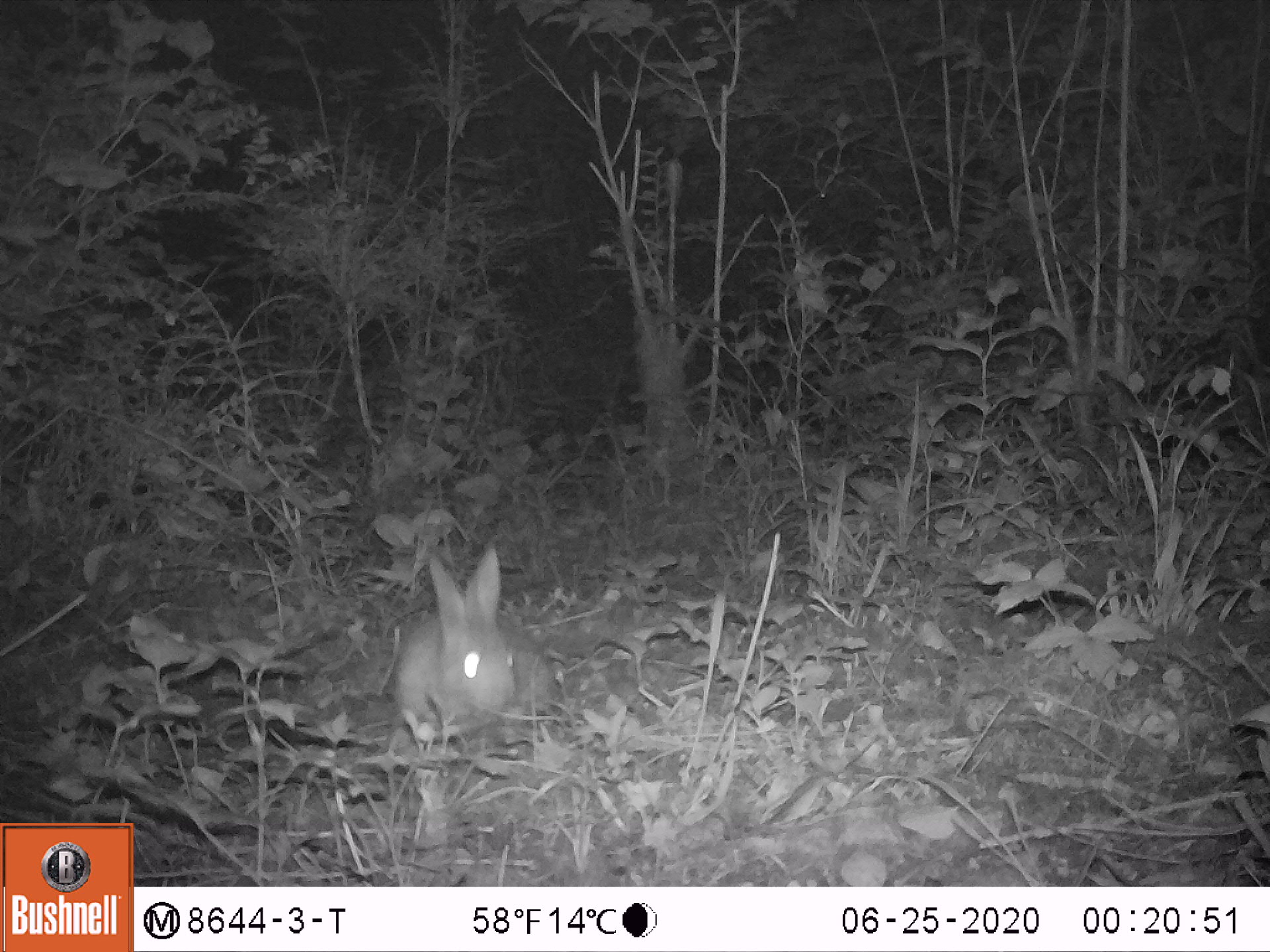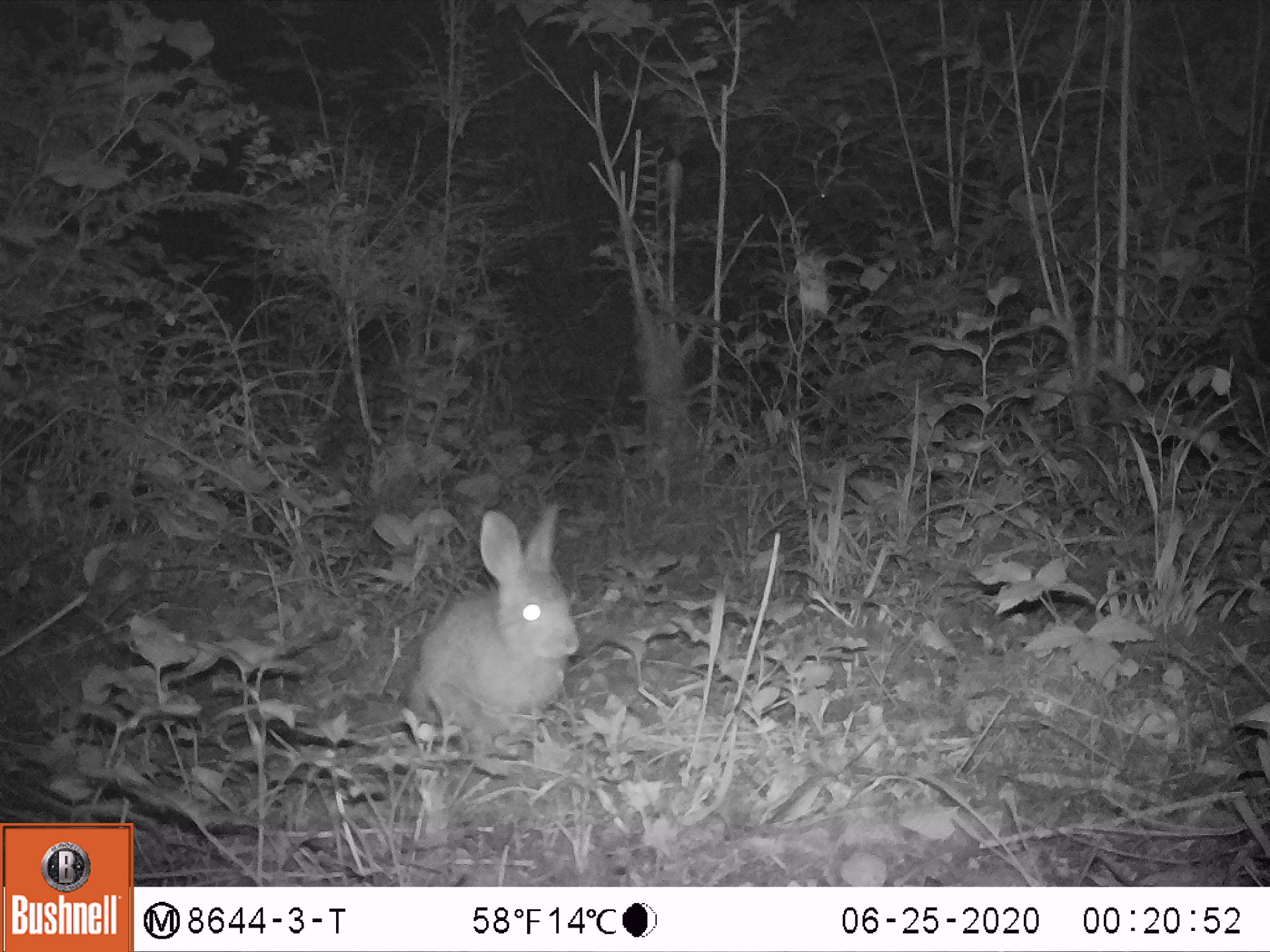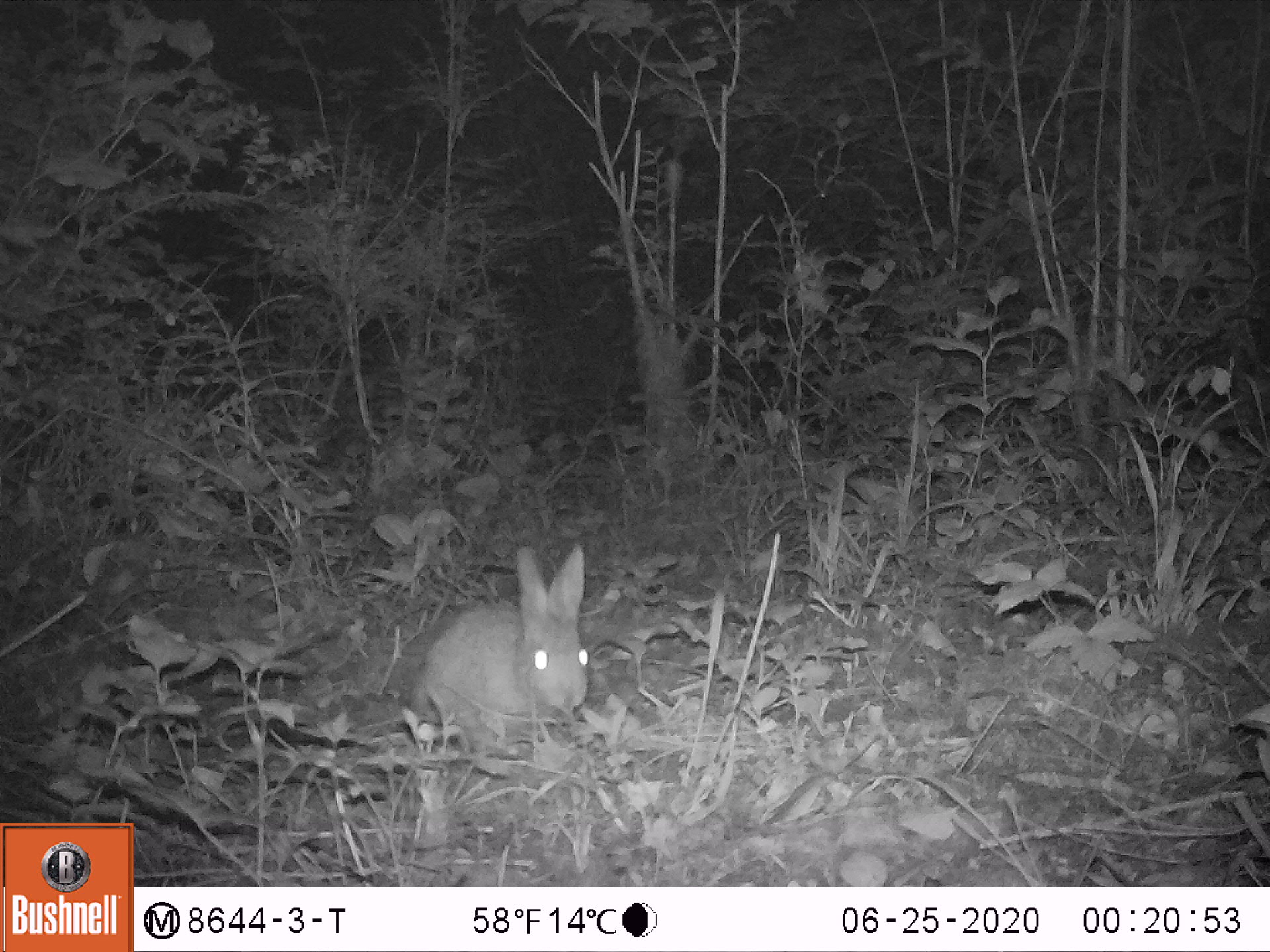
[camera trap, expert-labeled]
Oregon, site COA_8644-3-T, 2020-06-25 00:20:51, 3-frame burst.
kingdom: Animalia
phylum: Chordata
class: Mammalia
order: Lagomorpha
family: Leporidae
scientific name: Leporidae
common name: hares and rabbits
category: leporidae family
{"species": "leporidae family (hares and rabbits) (Leporidae)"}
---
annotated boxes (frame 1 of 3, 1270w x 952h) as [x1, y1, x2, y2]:
leporidae family: [395, 531, 558, 757]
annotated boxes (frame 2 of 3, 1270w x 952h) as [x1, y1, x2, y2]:
leporidae family: [408, 506, 581, 754]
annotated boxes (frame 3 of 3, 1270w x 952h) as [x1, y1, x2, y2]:
leporidae family: [397, 539, 599, 764]